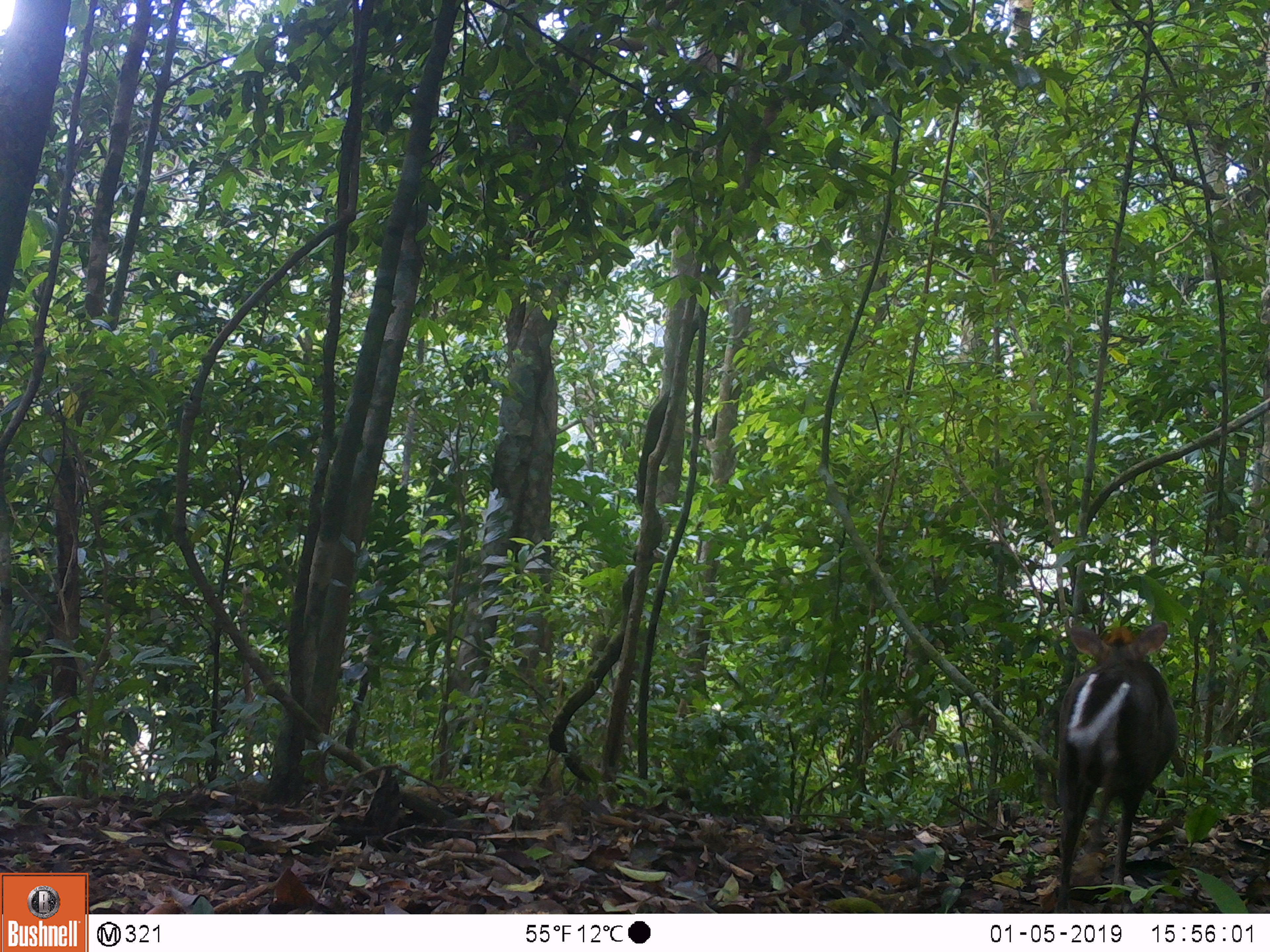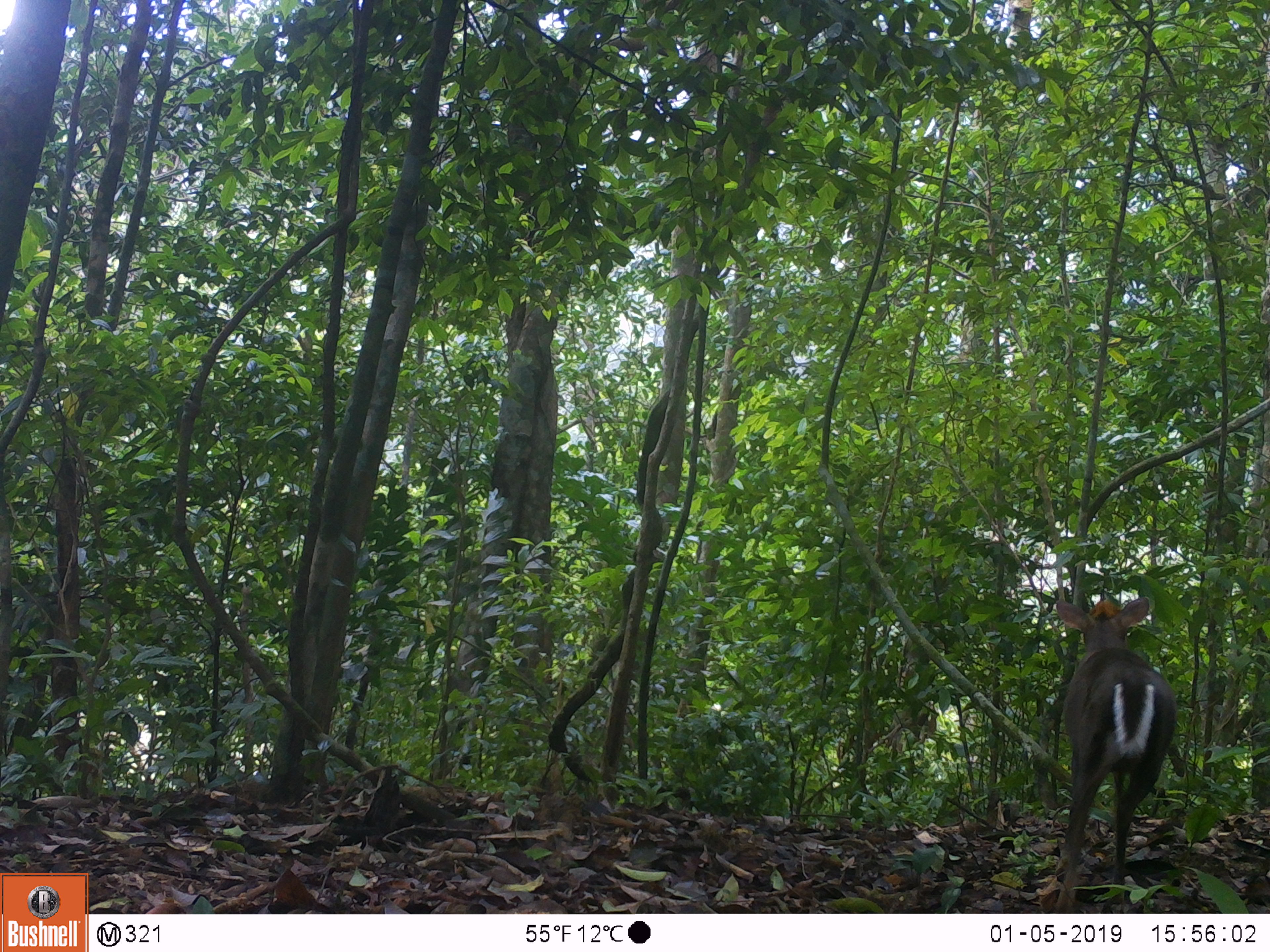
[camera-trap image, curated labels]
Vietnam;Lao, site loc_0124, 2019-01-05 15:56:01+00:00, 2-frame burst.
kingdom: Animalia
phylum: Chordata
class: Mammalia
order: Artiodactyla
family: Cervidae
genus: Muntiacus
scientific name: Muntiacus rooseveltorum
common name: roosevelt's muntjac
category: roosevelts muntjac group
Roosevelts muntjac group (roosevelt's muntjac) (Muntiacus rooseveltorum). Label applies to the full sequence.